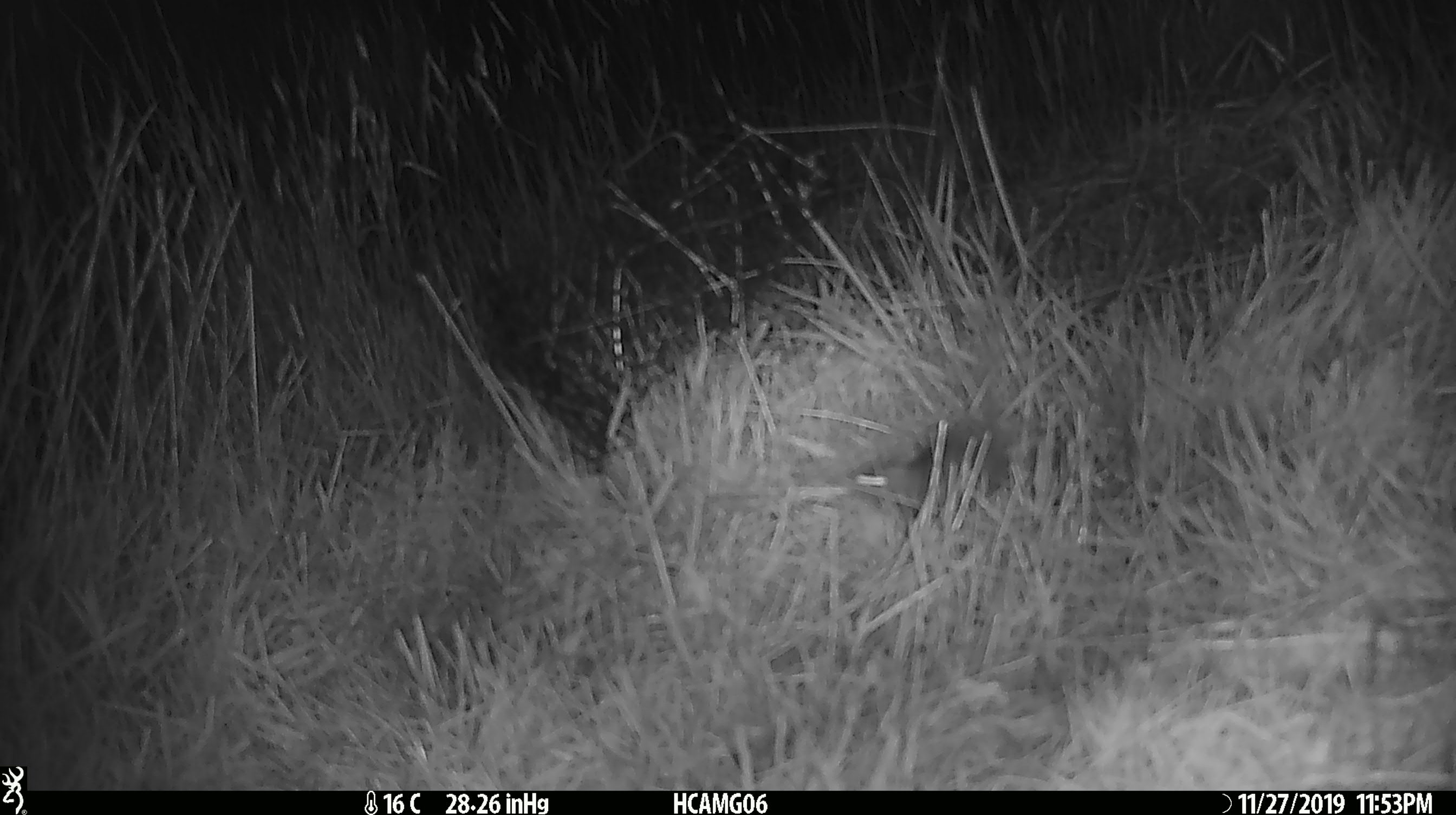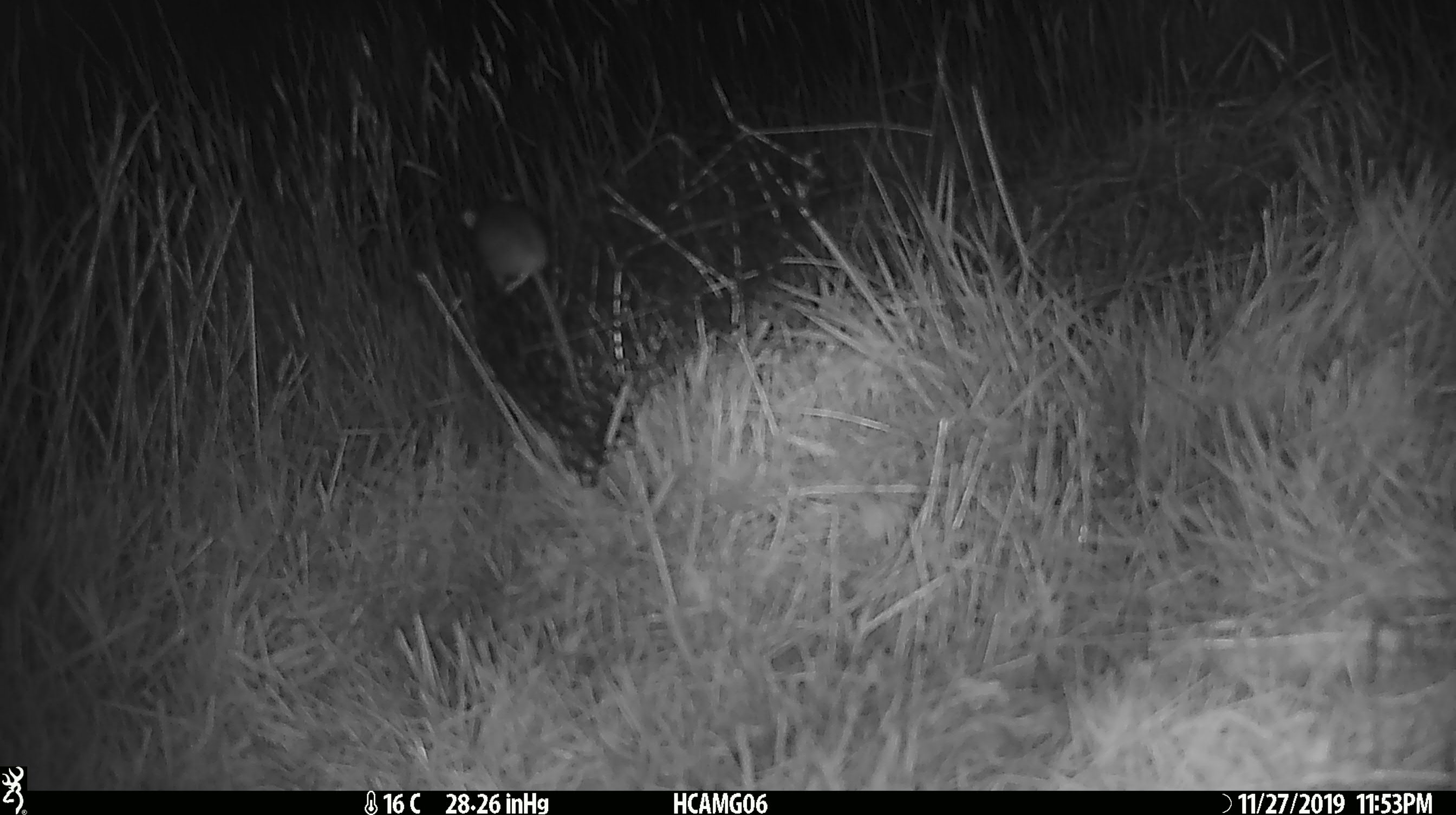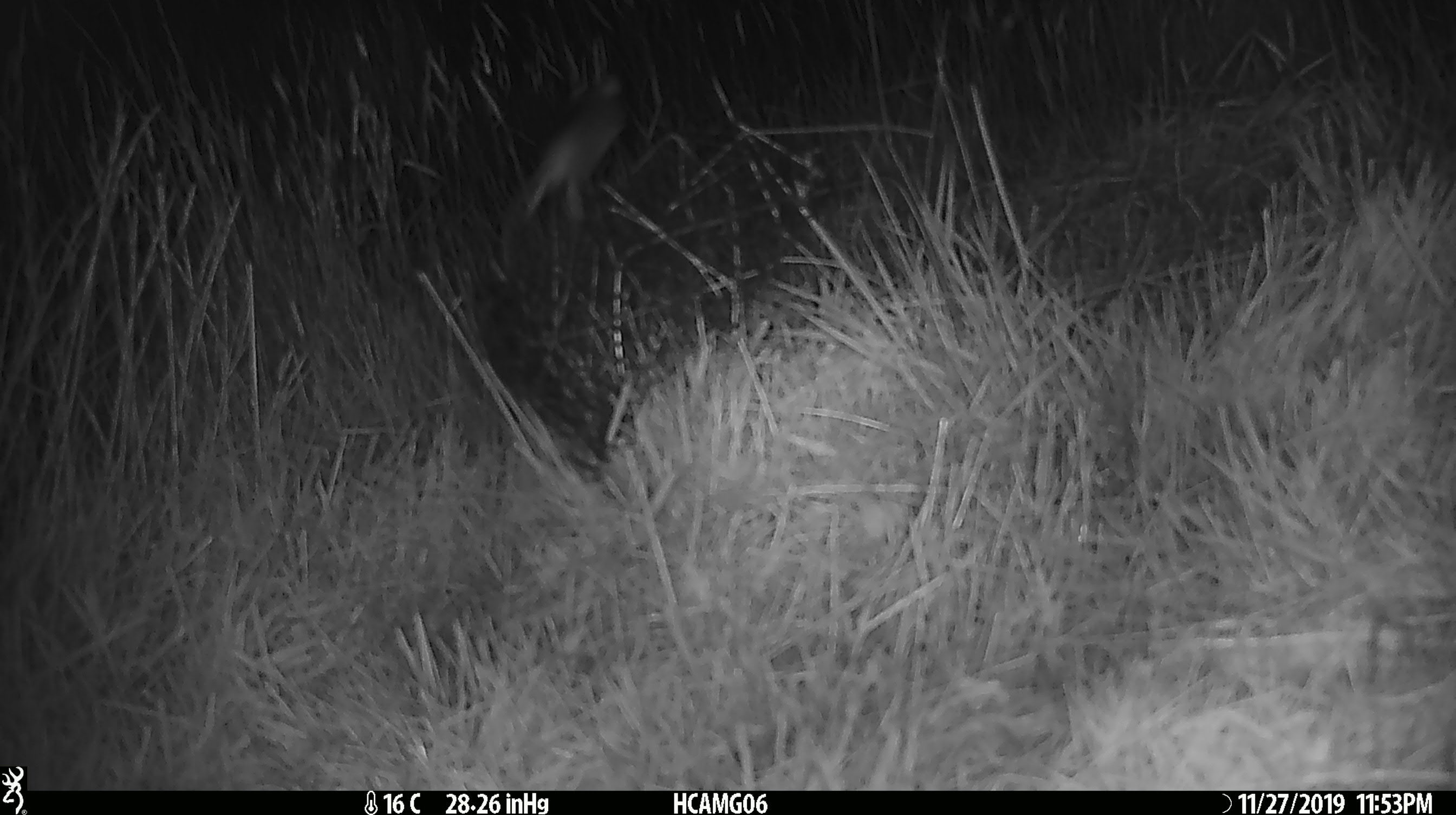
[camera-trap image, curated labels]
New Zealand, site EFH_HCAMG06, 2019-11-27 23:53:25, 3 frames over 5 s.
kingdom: Animalia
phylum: Chordata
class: Mammalia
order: Rodentia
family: Muridae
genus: Mus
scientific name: Mus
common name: mouse